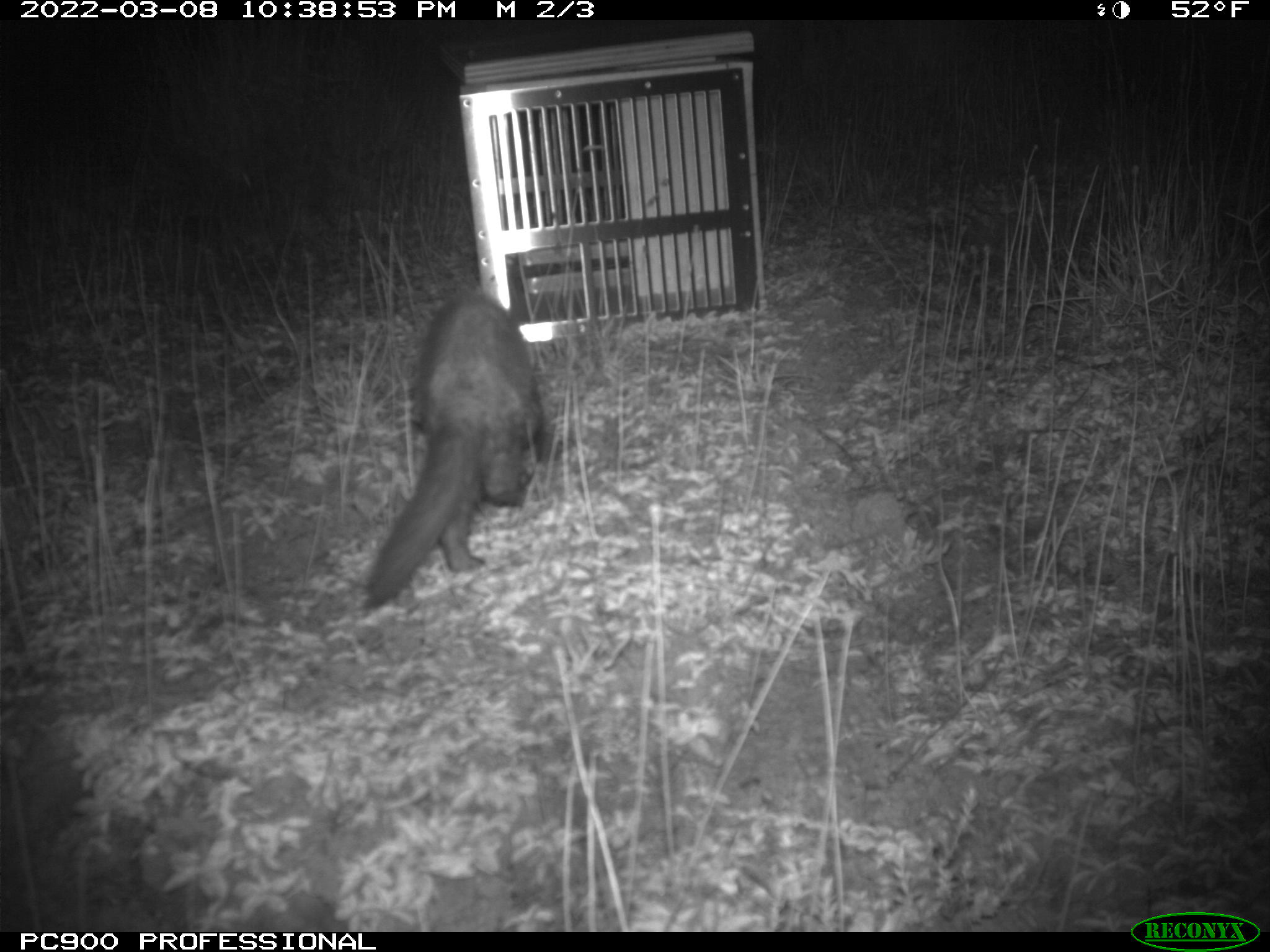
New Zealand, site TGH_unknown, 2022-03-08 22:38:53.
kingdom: Animalia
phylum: Chordata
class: Mammalia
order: Carnivora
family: Mustelidae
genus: Mustela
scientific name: Mustela furo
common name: ferret